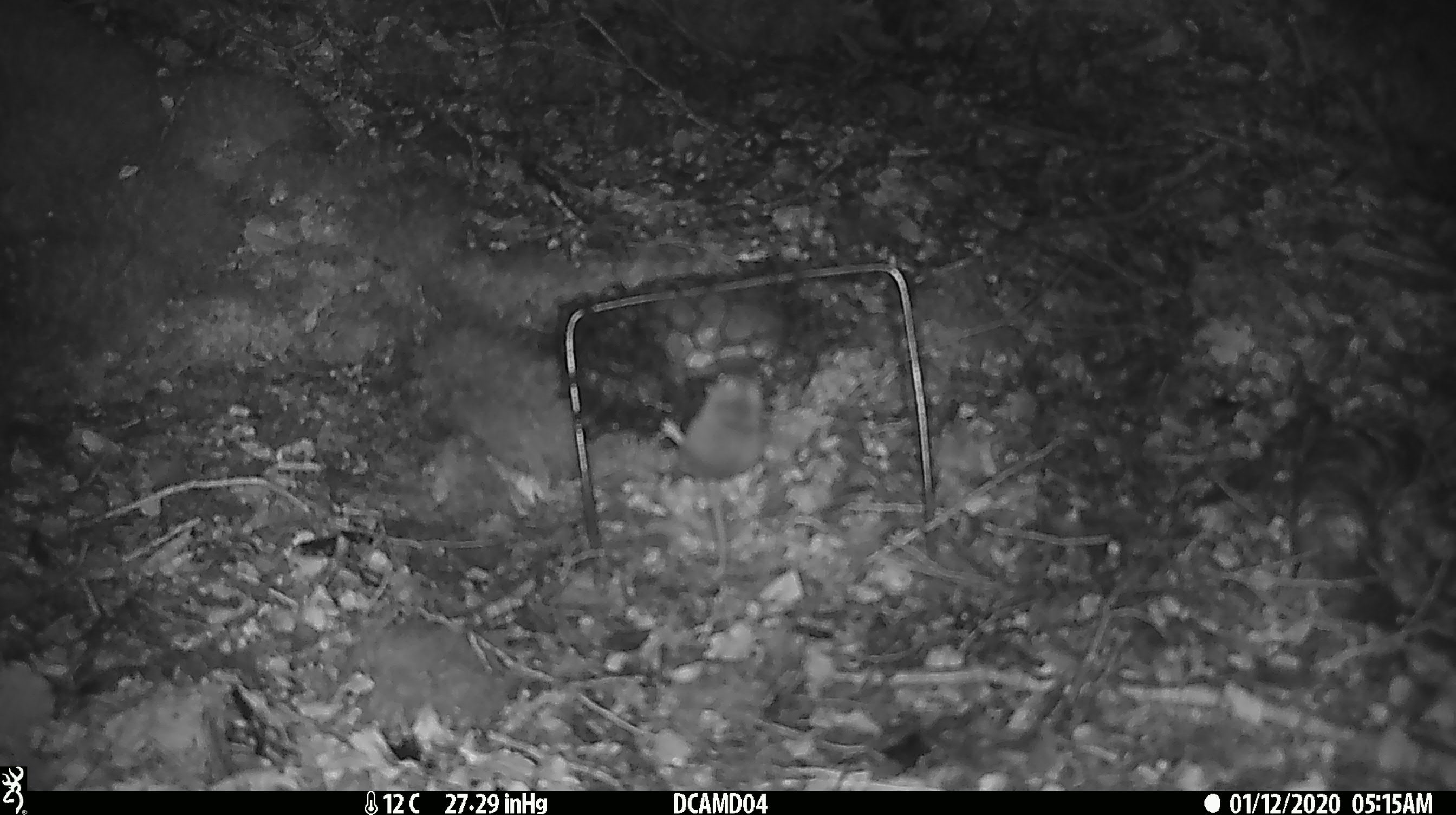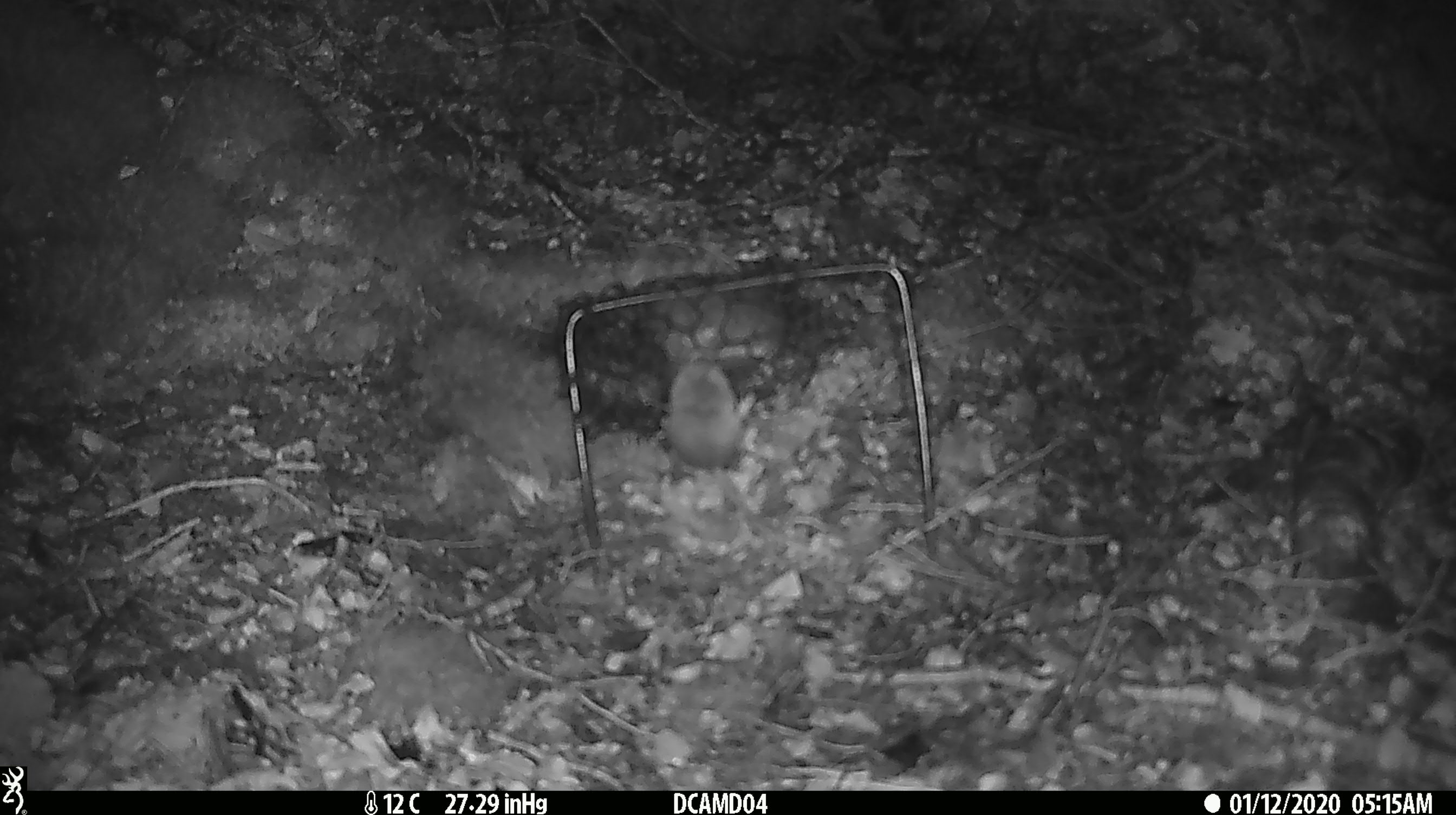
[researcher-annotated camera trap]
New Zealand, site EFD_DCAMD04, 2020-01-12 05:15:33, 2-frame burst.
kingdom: Animalia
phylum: Chordata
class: Mammalia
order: Rodentia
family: Muridae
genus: Mus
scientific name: Mus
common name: mouse